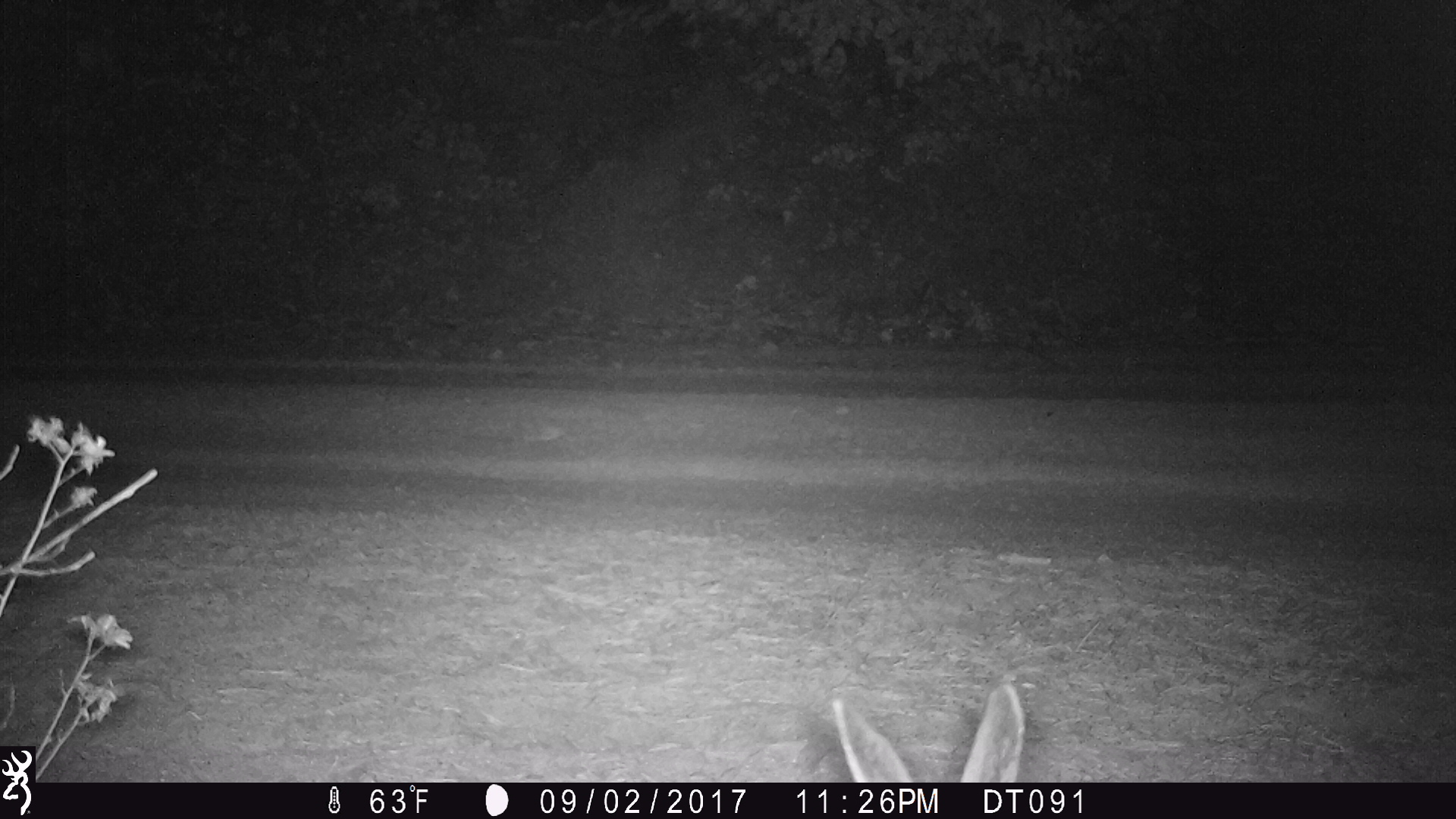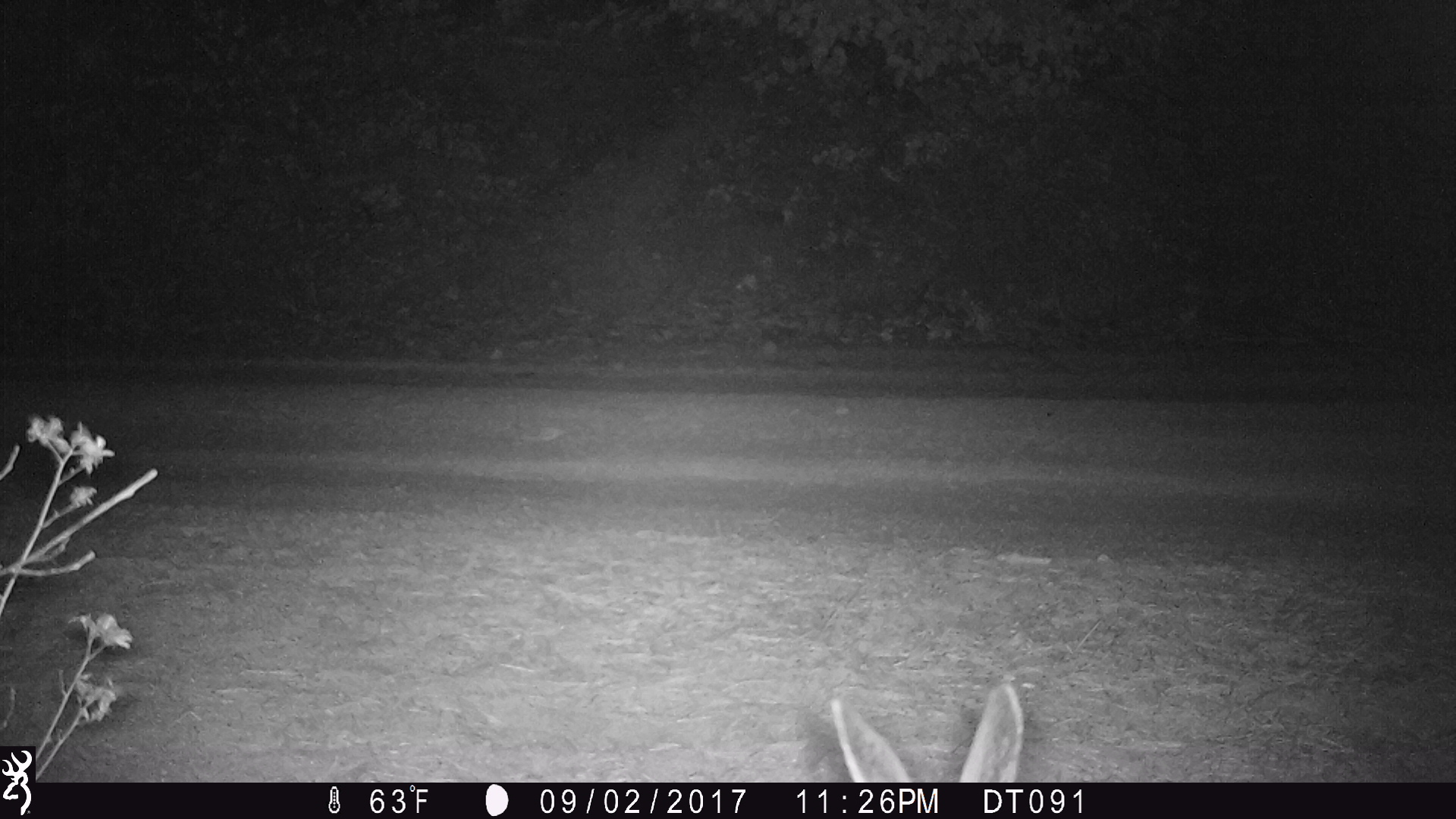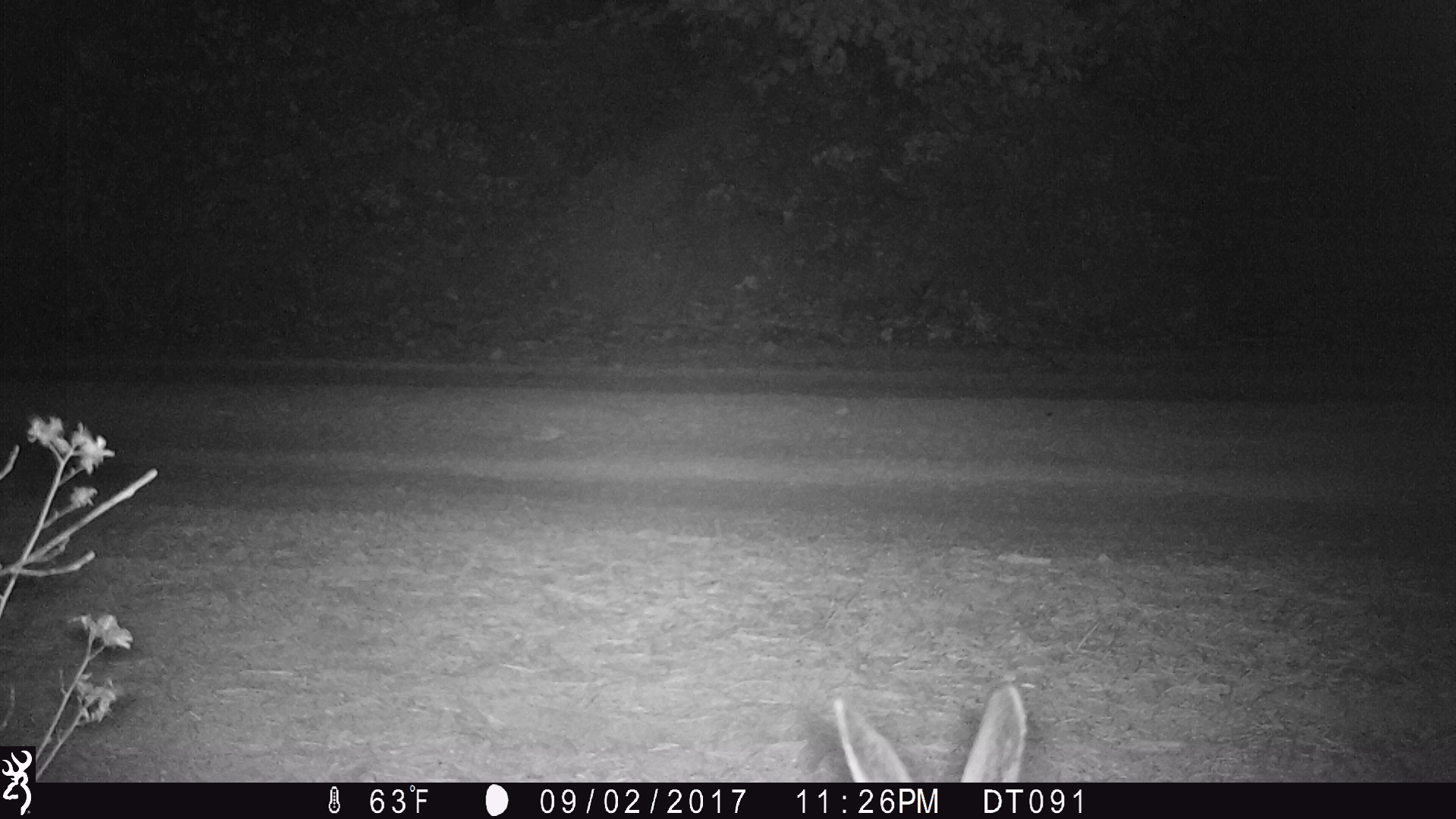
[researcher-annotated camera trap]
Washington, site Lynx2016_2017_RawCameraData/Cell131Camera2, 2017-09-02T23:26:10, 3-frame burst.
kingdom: Animalia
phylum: Chordata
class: Mammalia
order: Lagomorpha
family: Leporidae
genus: Lepus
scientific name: Lepus americanus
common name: snowshoe hare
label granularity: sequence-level